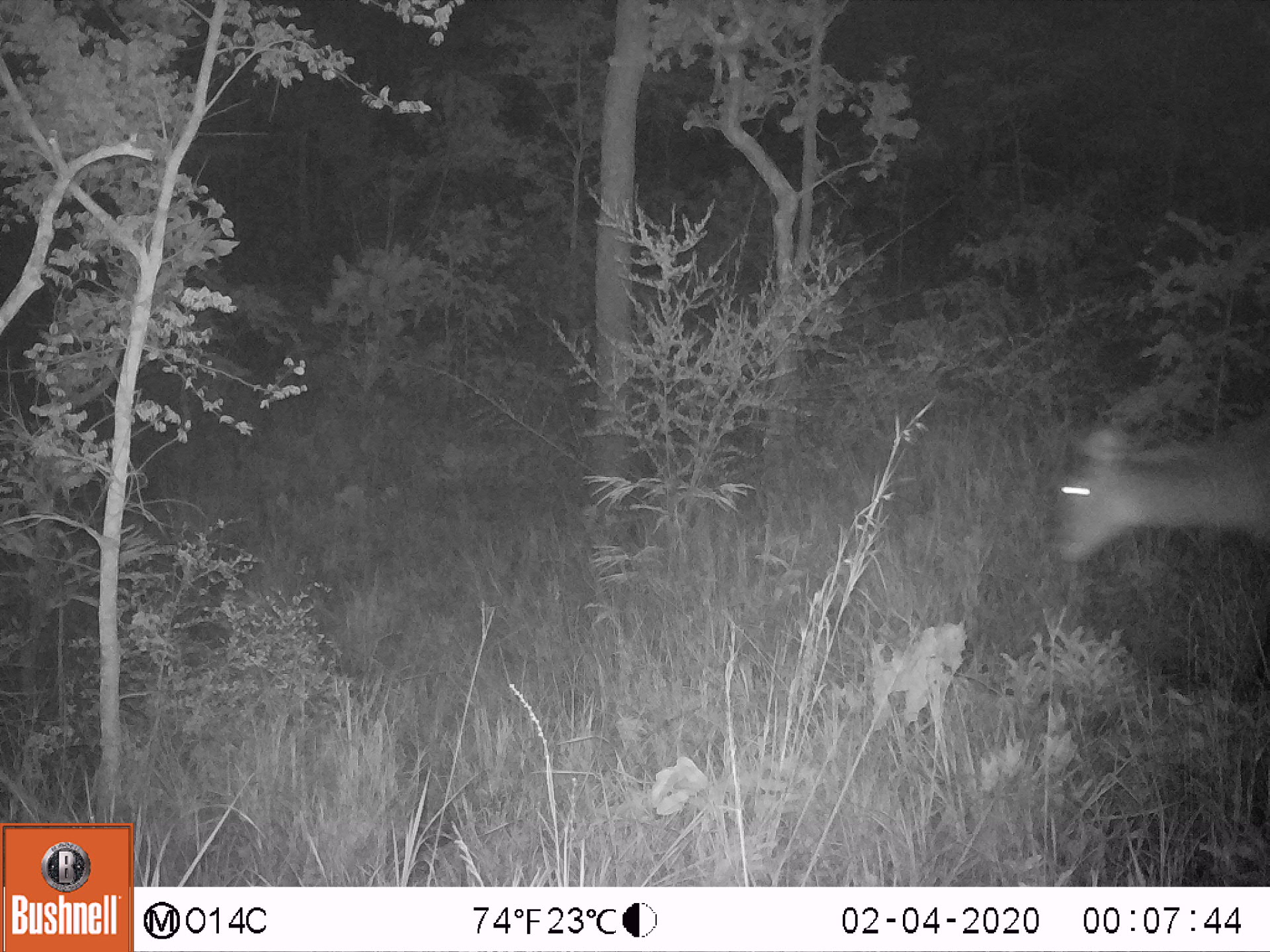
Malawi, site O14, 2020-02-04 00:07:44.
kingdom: Animalia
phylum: Chordata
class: Mammalia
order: Artiodactyla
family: Bovidae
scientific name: Antilopinae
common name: small antelope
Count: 1.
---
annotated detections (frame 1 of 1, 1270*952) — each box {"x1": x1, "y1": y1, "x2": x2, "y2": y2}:
small antelope: {"x1": 1034, "y1": 384, "x2": 1269, "y2": 618}